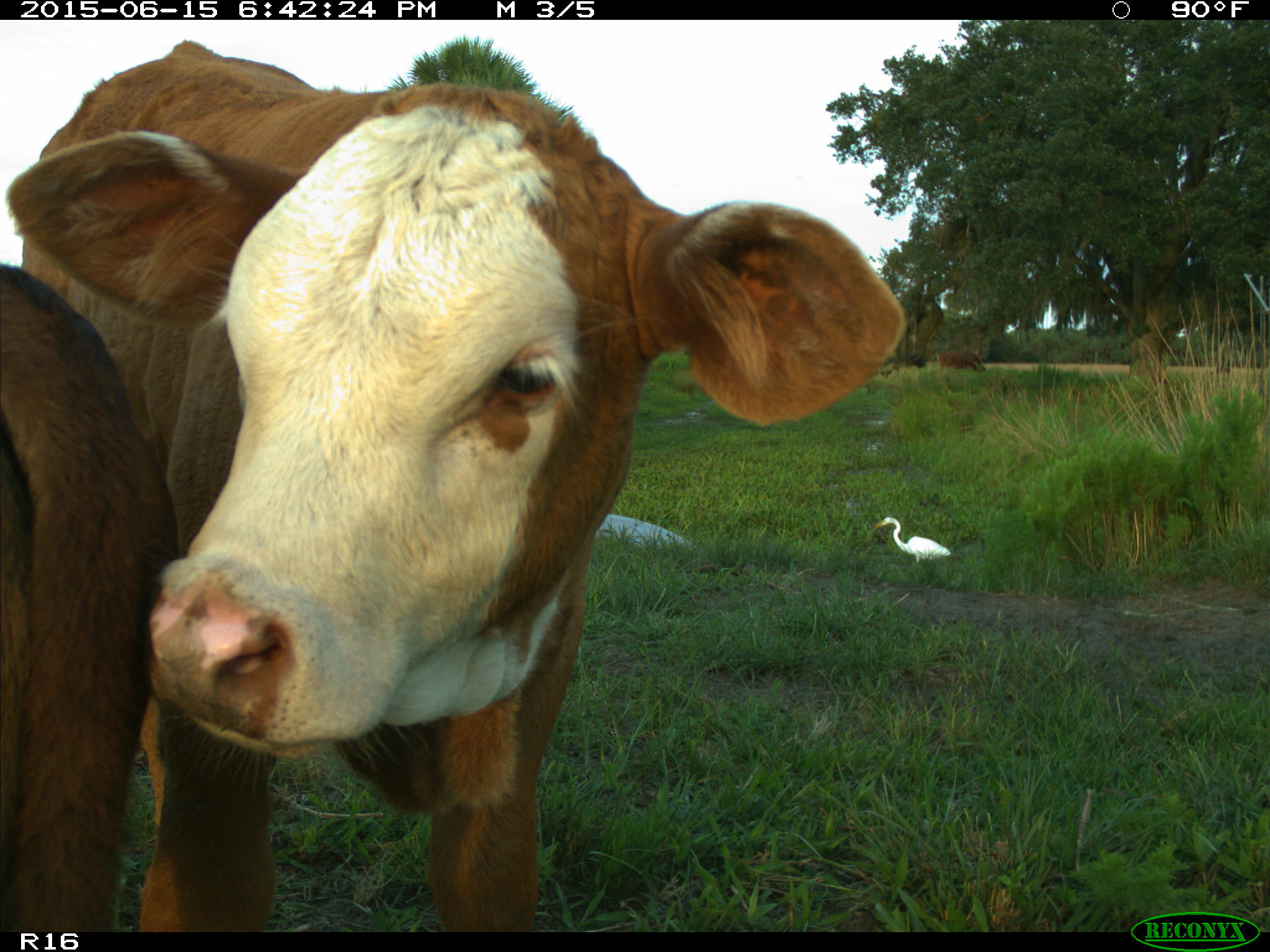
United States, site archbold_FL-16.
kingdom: Animalia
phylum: Chordata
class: Mammalia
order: Artiodactyla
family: Bovidae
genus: Bos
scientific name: Bos taurus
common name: domestic cow